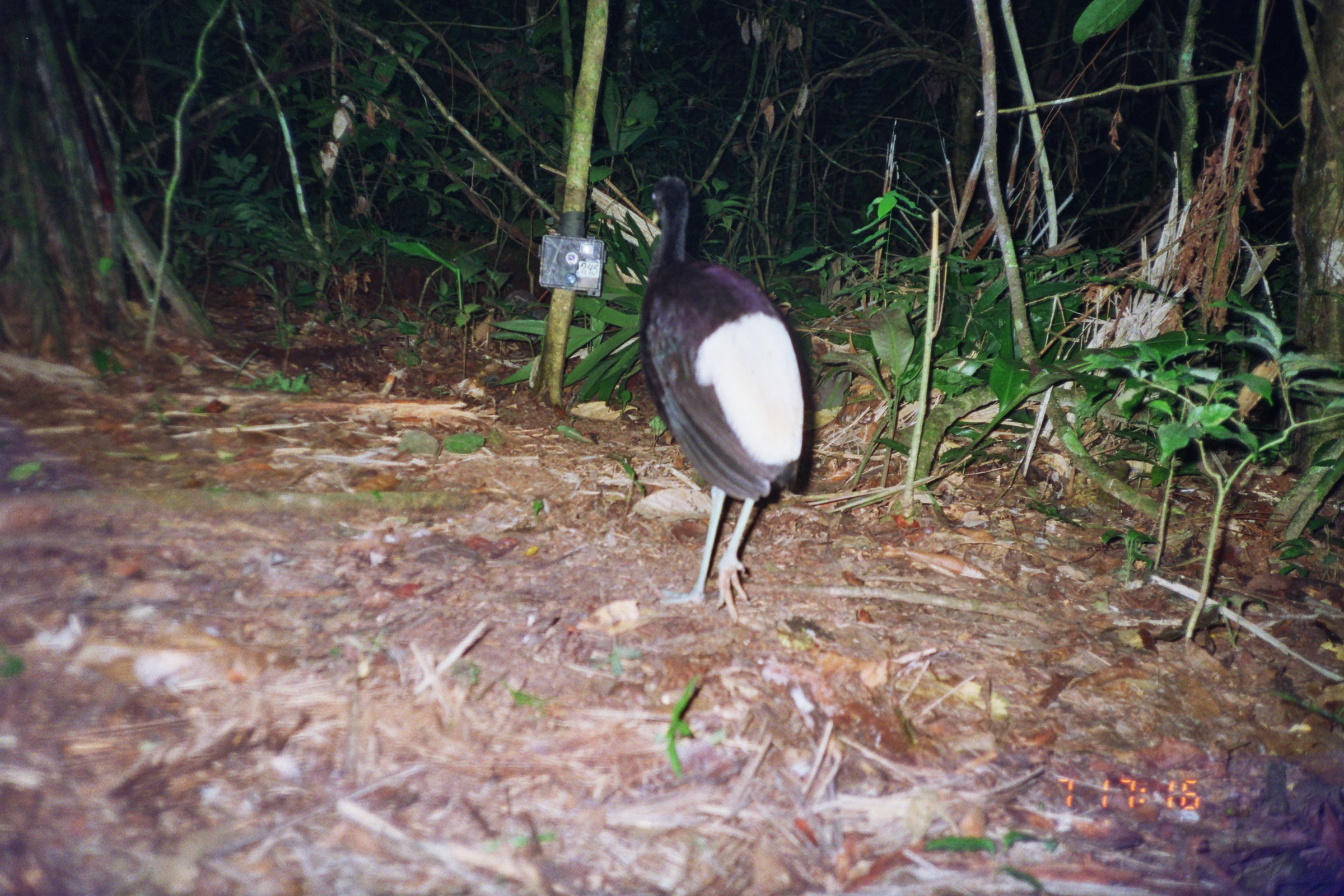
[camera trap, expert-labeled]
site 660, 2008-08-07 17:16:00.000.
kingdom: Animalia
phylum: Chordata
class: Aves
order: Gruiformes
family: Psophiidae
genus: Psophia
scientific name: Psophia leucoptera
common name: pale-winged trumpeter